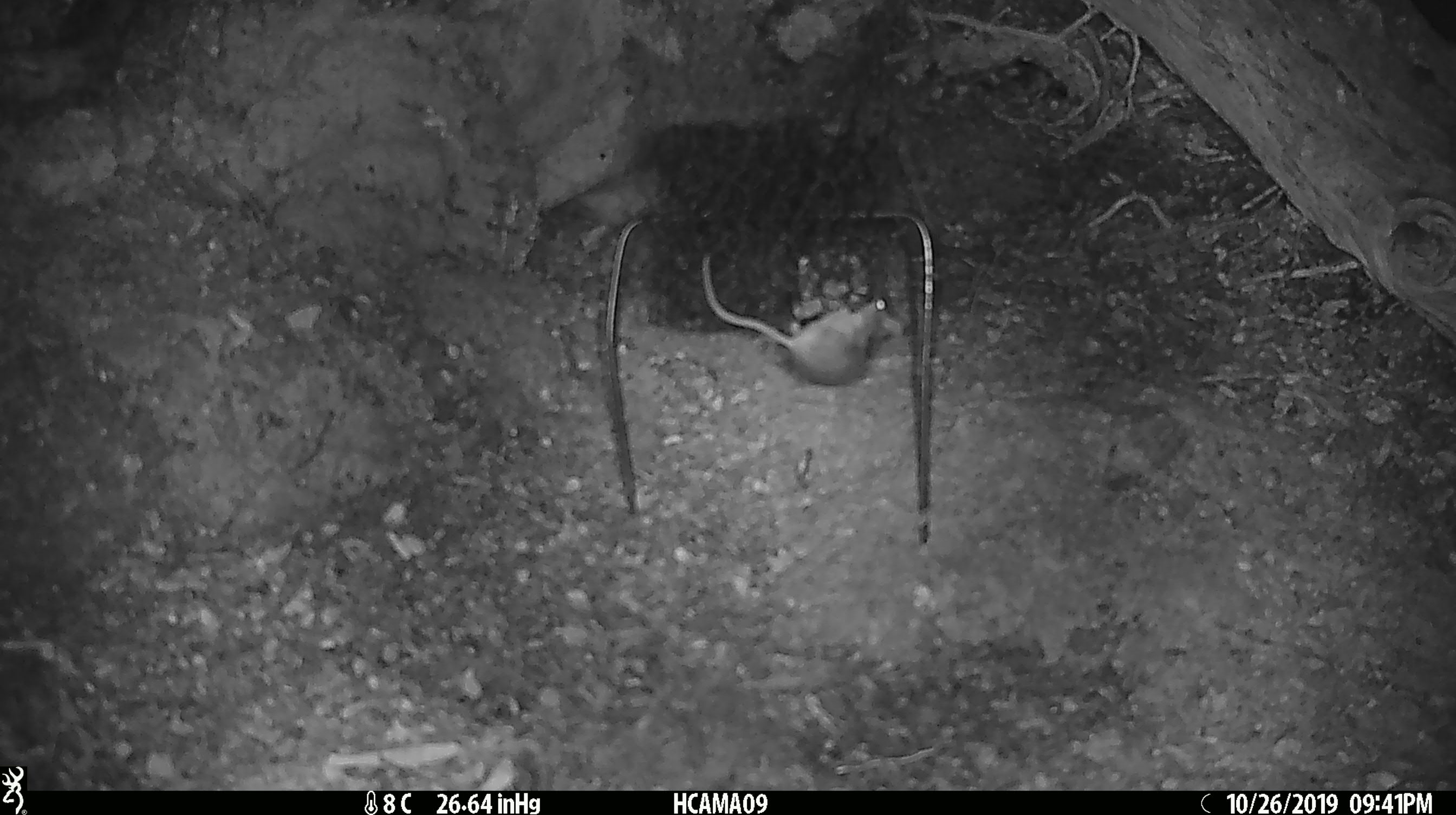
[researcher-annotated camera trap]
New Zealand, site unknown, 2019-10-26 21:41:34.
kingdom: Animalia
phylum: Chordata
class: Mammalia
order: Rodentia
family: Muridae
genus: Mus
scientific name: Mus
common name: mouse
Mouse (Mus).